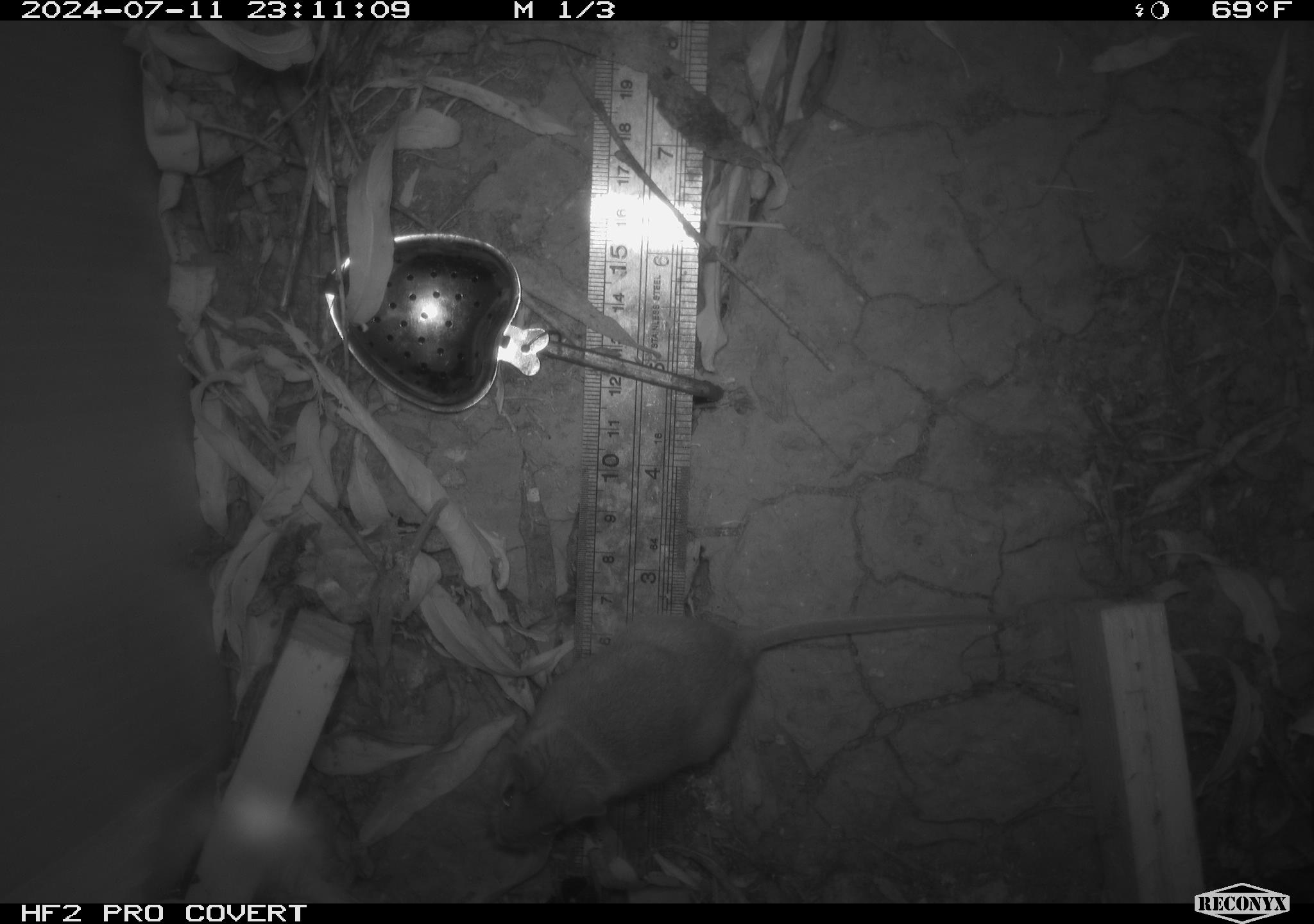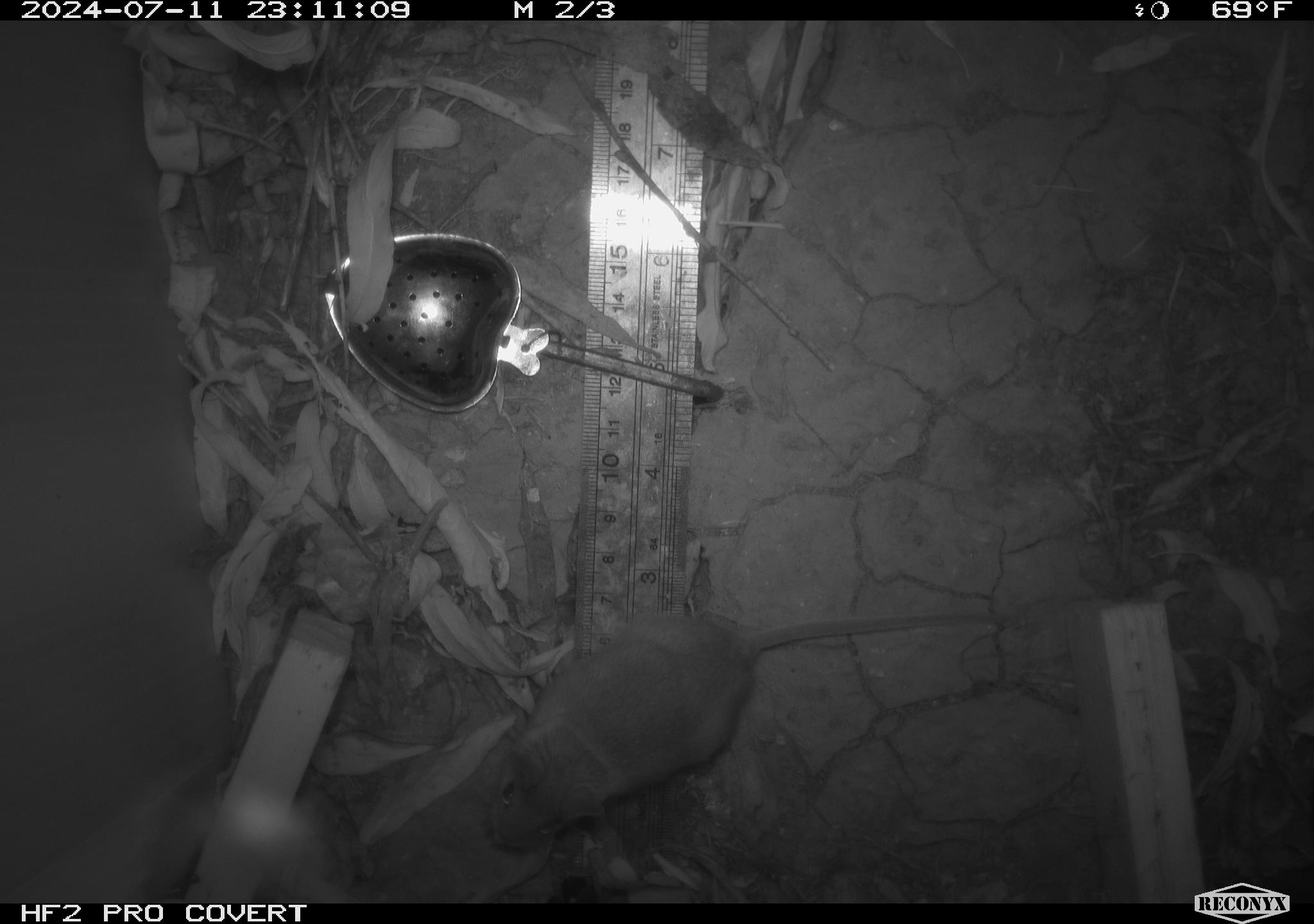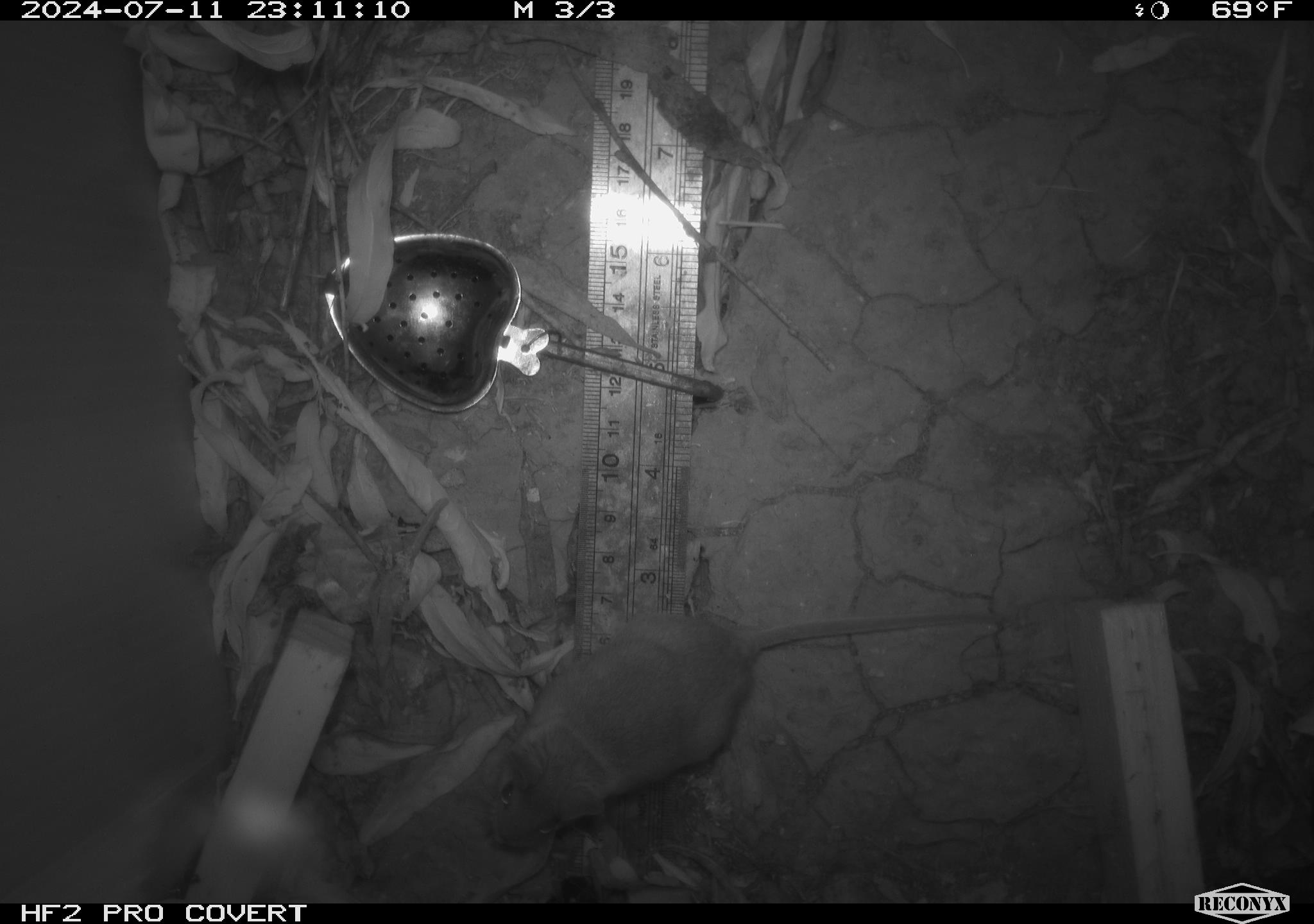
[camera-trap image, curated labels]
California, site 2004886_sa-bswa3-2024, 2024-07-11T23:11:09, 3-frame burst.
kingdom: Animalia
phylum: Chordata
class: Mammalia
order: Rodentia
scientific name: Rodentia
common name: mouse species